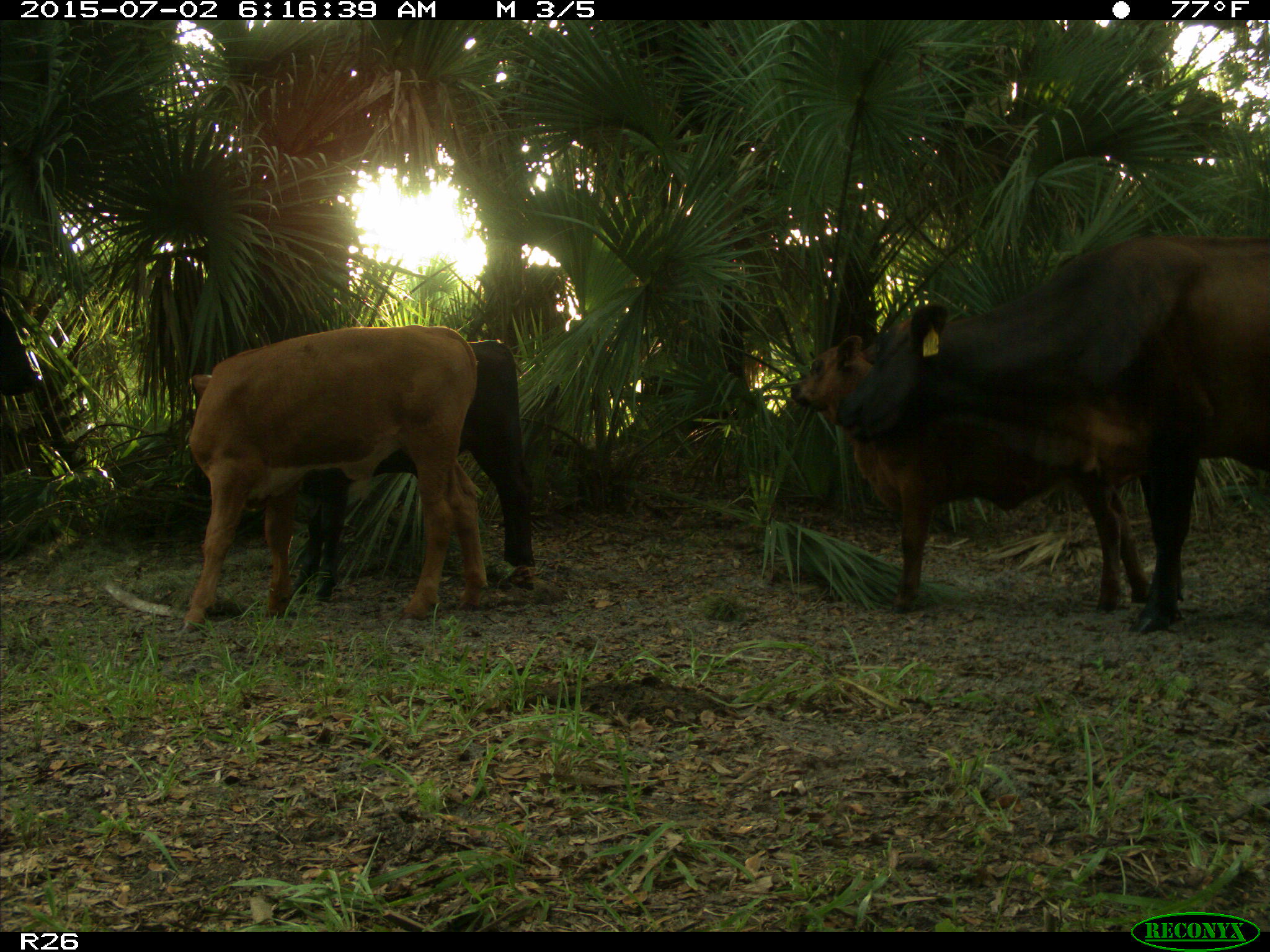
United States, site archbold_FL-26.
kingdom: Animalia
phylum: Chordata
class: Mammalia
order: Artiodactyla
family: Bovidae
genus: Bos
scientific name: Bos taurus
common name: domestic cow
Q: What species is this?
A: Bos taurus (domestic cow).